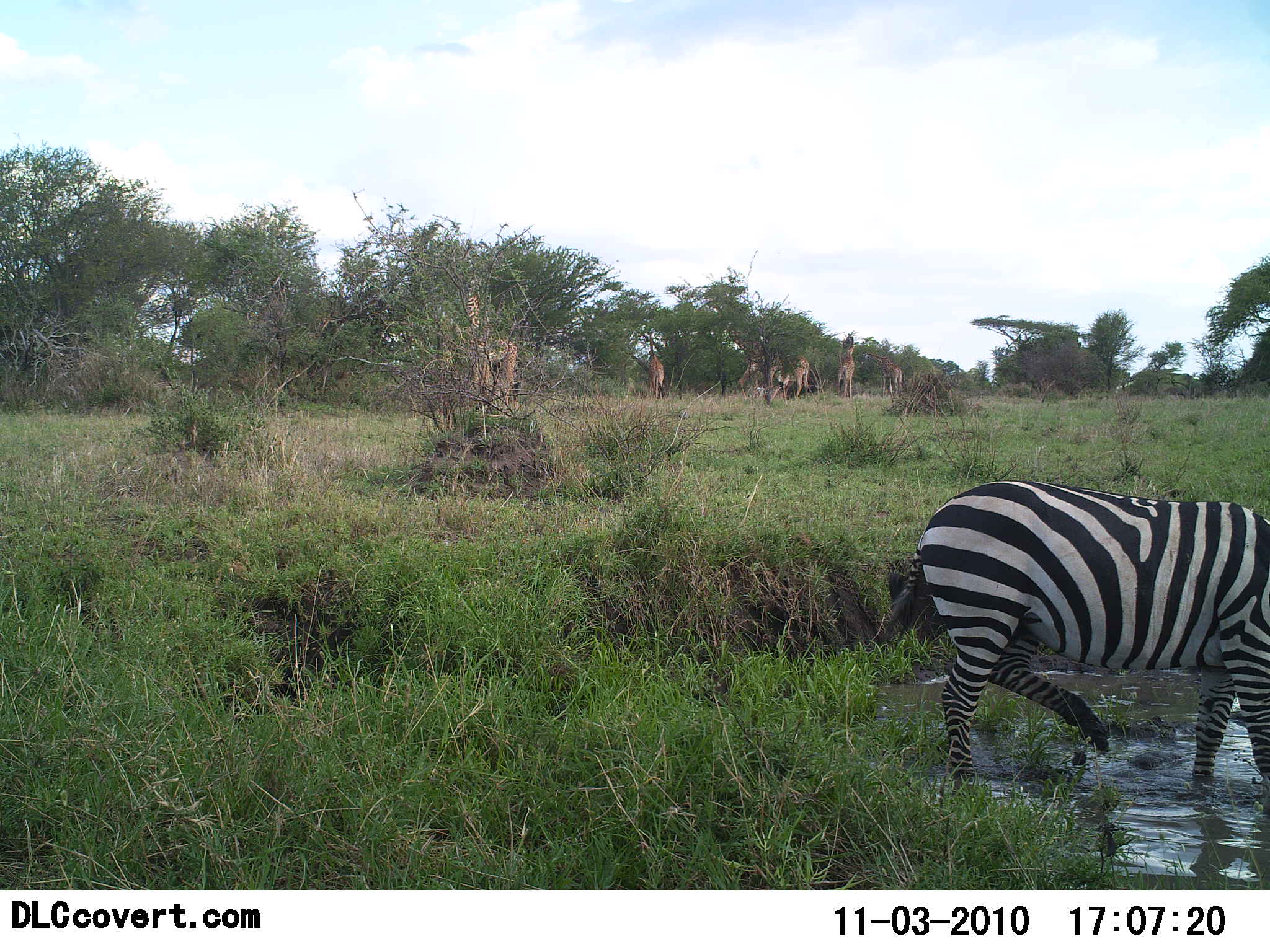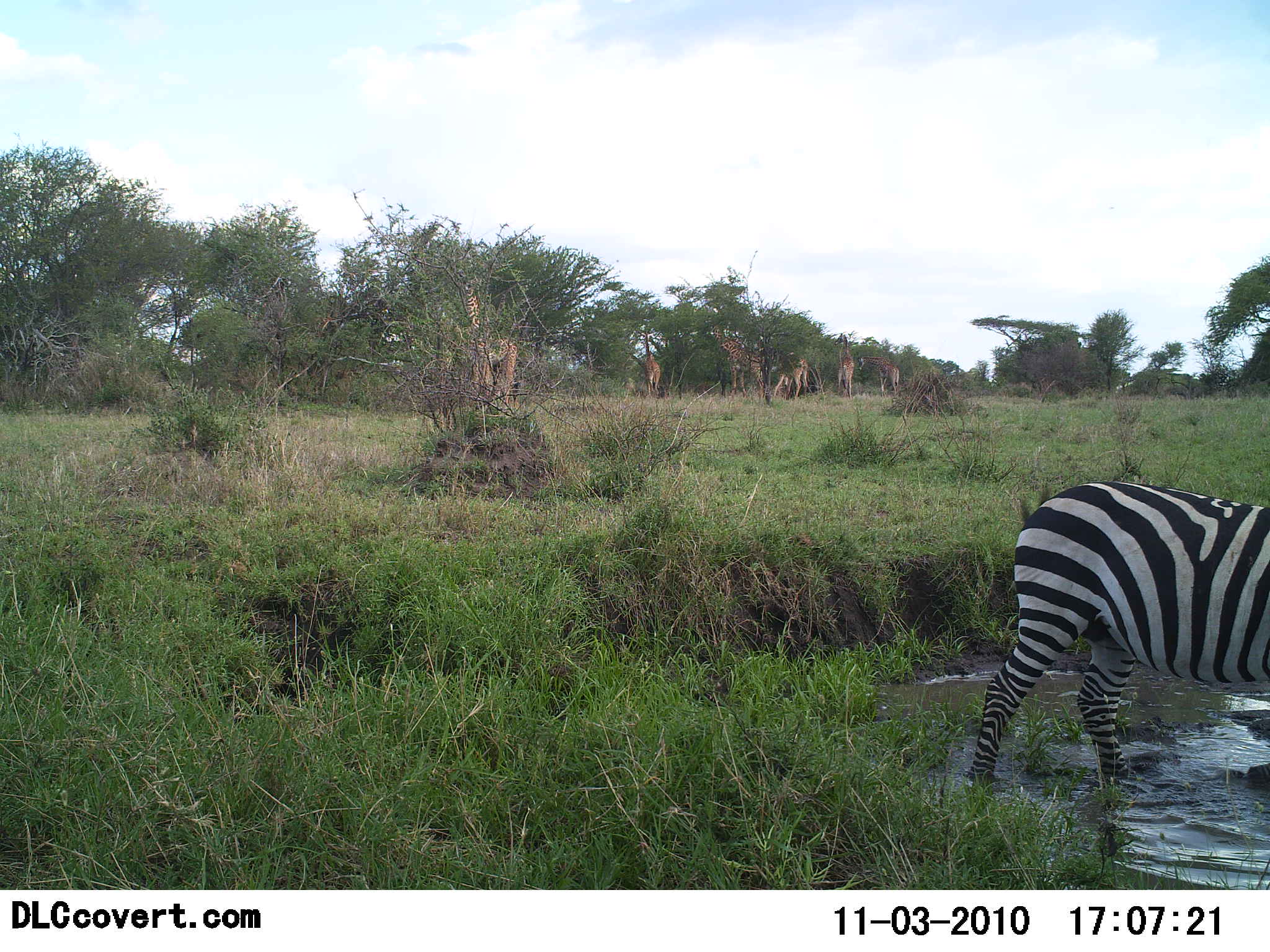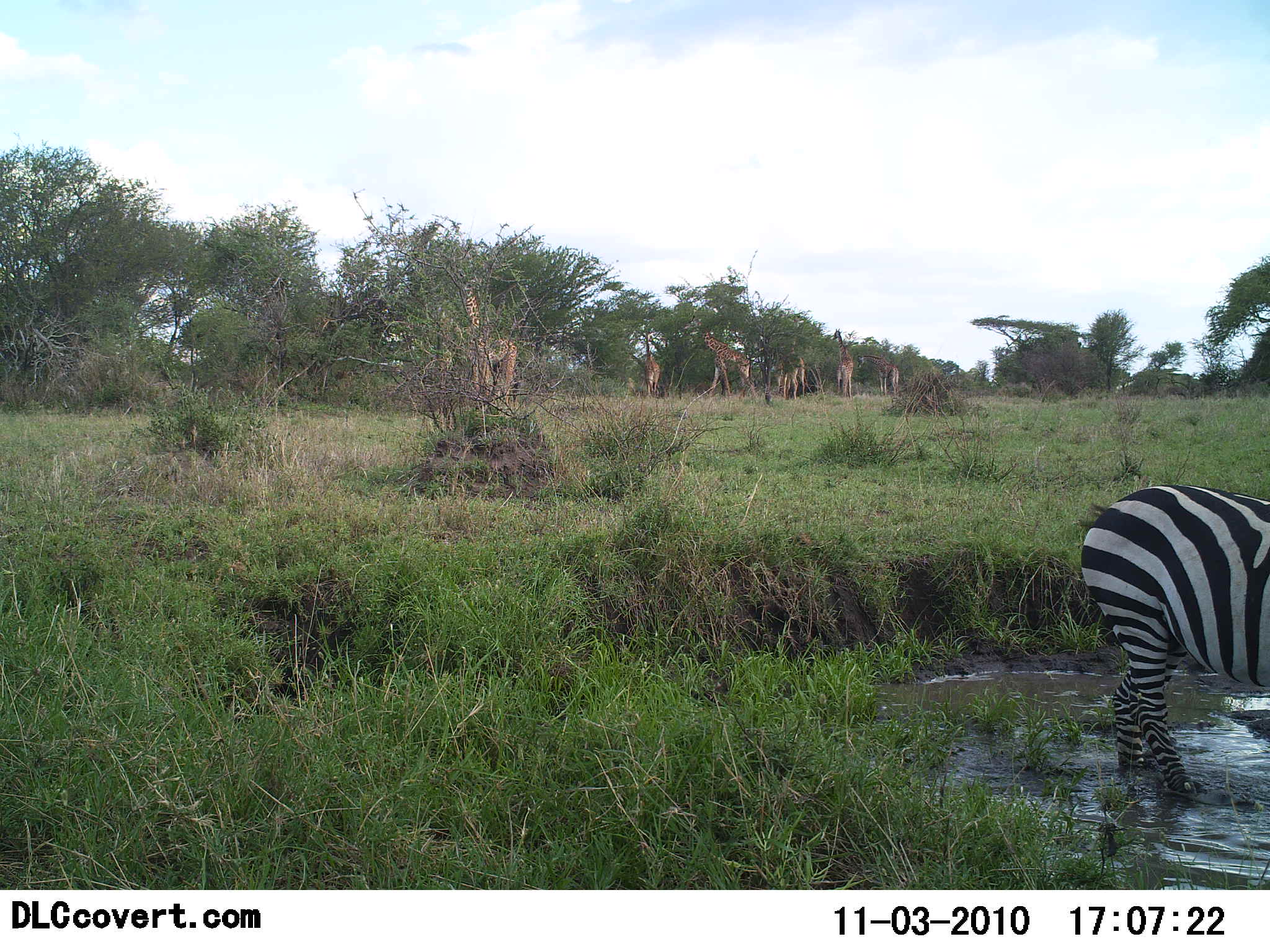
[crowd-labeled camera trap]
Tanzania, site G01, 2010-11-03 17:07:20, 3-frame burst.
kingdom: Animalia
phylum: Chordata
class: Mammalia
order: Artiodactyla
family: Giraffidae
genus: Giraffa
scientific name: Giraffa camelopardalis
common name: giraffe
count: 6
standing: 47%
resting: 0%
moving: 20%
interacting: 0%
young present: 0%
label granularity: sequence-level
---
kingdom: Animalia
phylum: Chordata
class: Mammalia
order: Perissodactyla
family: Equidae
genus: Equus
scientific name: Equus quagga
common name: plains zebra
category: zebra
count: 1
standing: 24%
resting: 0%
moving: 71%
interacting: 6%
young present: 0%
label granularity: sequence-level